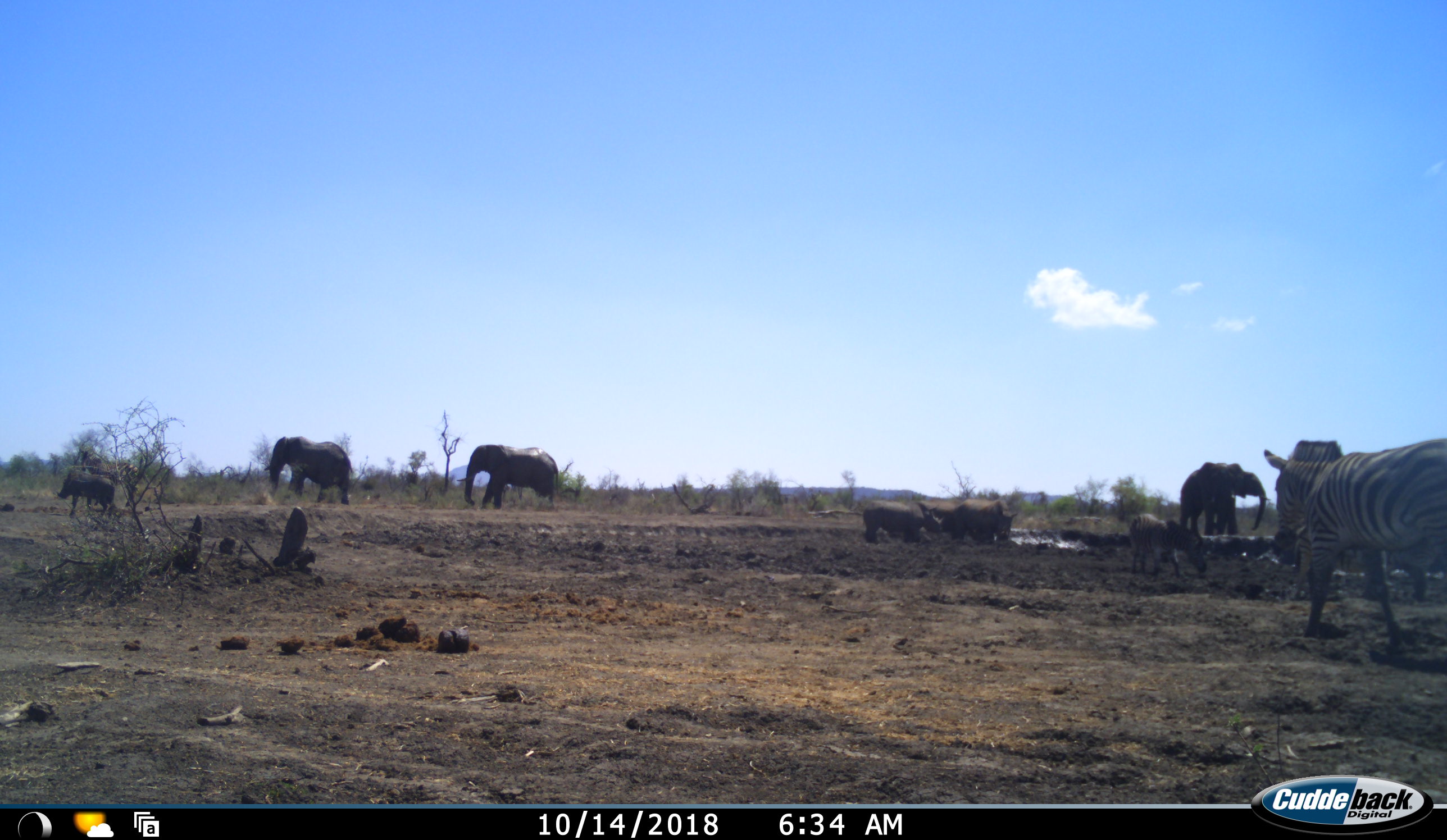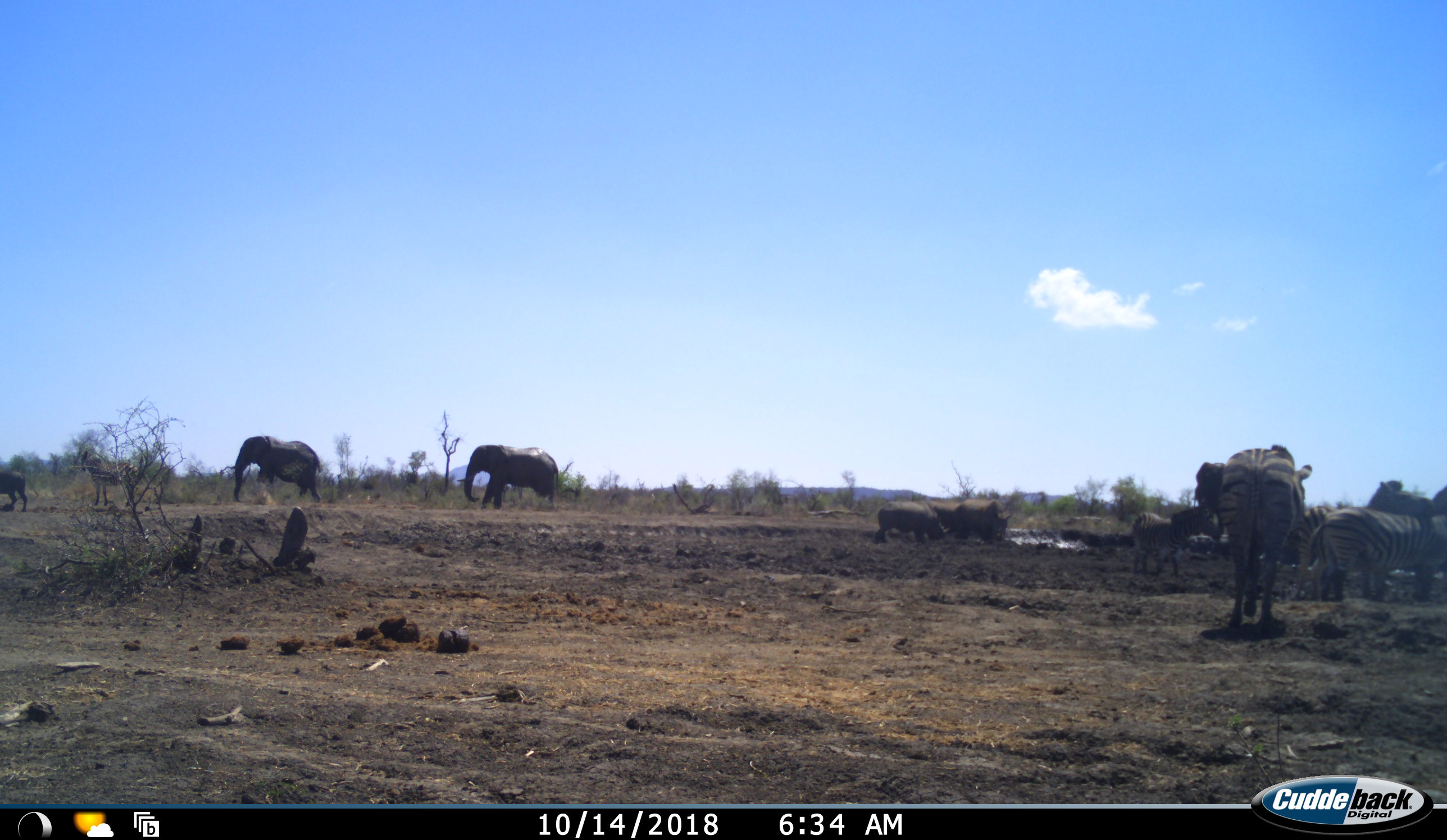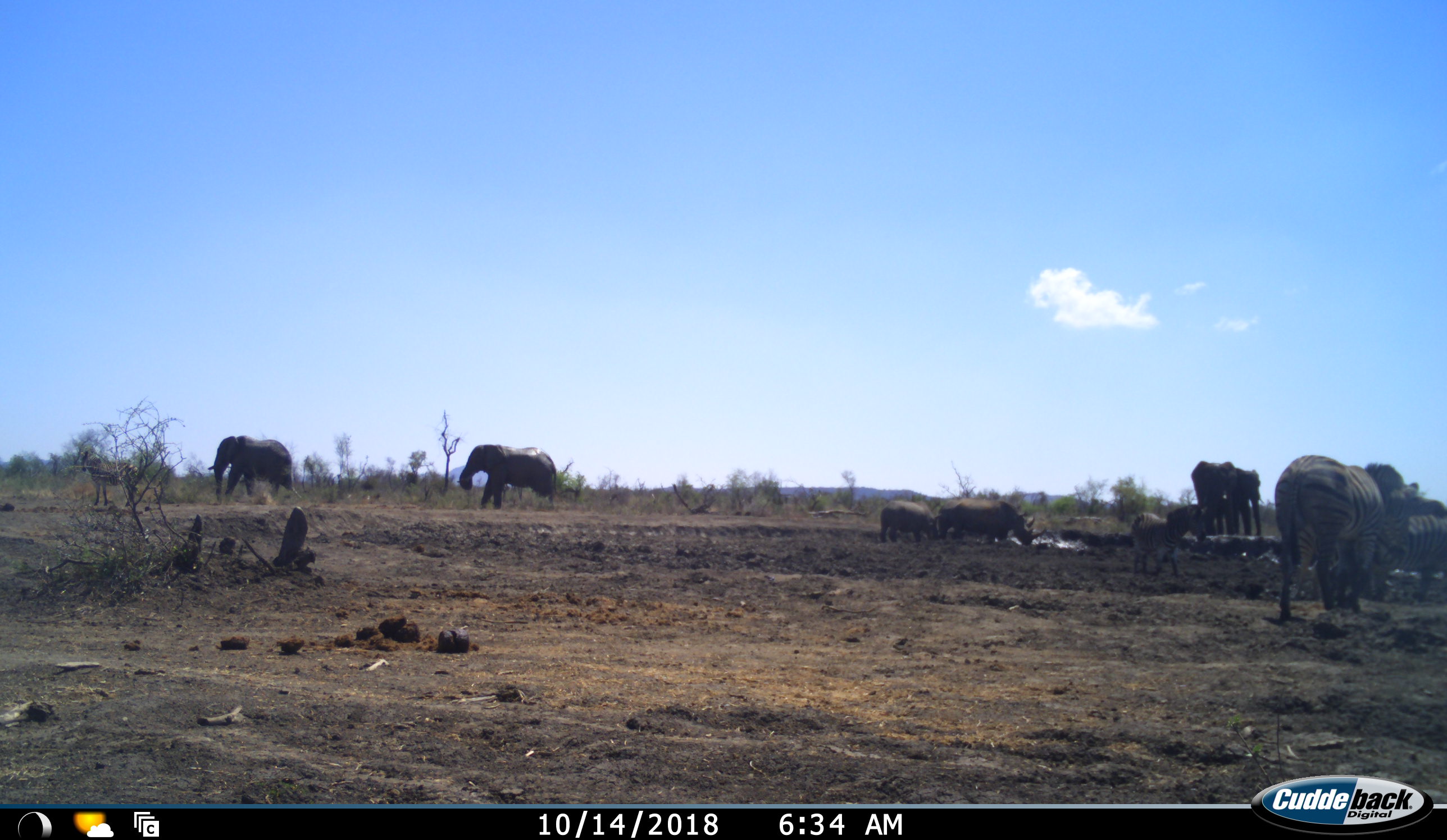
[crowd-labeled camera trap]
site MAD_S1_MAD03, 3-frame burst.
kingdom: Animalia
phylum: Chordata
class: Mammalia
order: Proboscidea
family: Elephantidae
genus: Loxodonta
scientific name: Loxodonta africana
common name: african bush elephant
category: elephant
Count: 4.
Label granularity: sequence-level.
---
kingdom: Animalia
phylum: Chordata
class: Mammalia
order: Perissodactyla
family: Rhinocerotidae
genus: Diceros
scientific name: Diceros bicornis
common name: black rhinoceros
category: rhinocerosblack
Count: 3.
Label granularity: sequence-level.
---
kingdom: Animalia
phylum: Chordata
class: Mammalia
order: Artiodactyla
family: Suidae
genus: Phacochoerus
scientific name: Phacochoerus africanus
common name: warthog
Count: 1.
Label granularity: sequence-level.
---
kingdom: Animalia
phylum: Chordata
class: Mammalia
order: Perissodactyla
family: Equidae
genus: Equus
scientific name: Equus quagga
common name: plains zebra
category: zebraplains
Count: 4.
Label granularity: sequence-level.